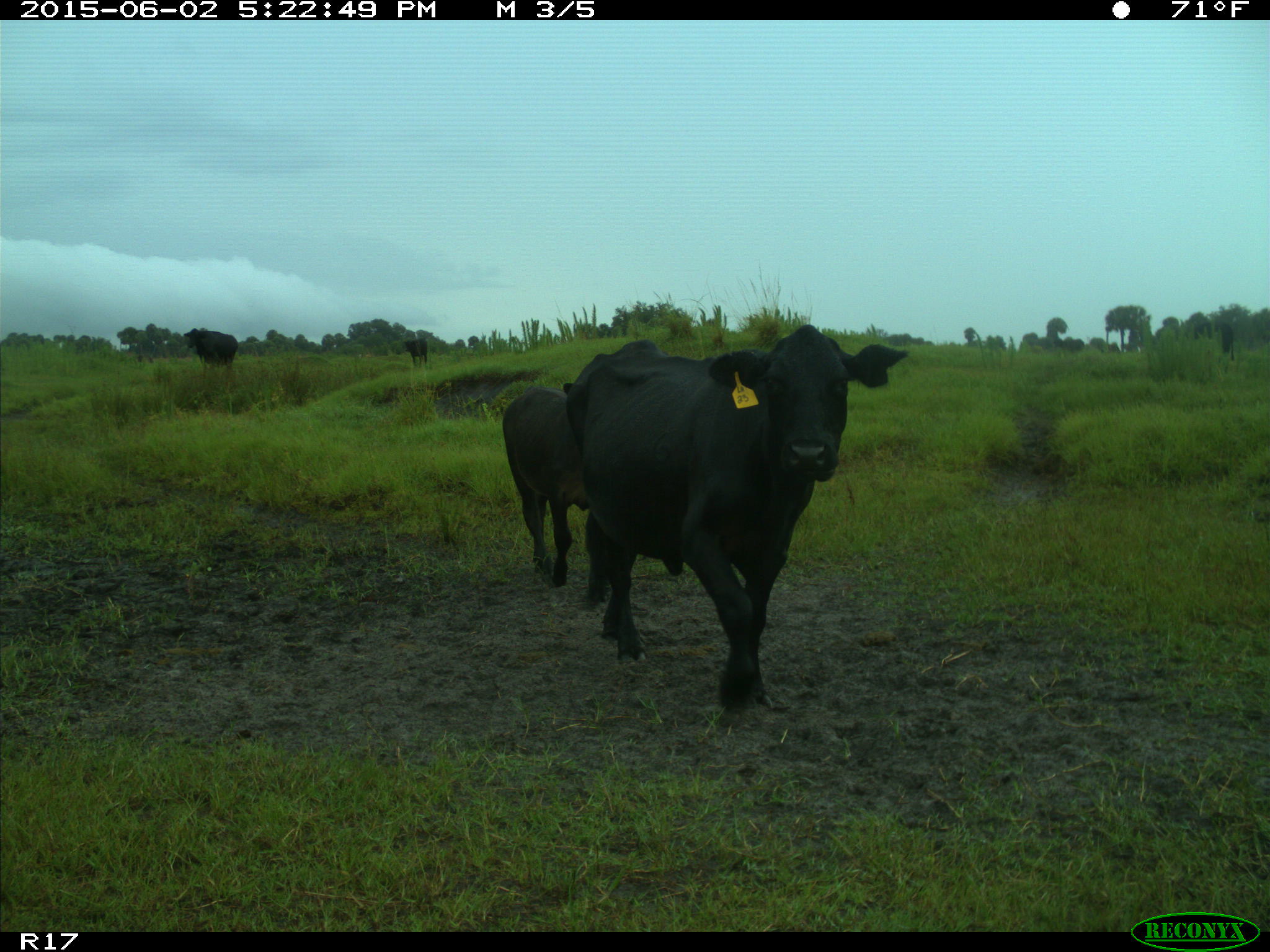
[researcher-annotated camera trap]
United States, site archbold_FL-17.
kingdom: Animalia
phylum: Chordata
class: Mammalia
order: Artiodactyla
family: Bovidae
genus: Bos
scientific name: Bos taurus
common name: domestic cow